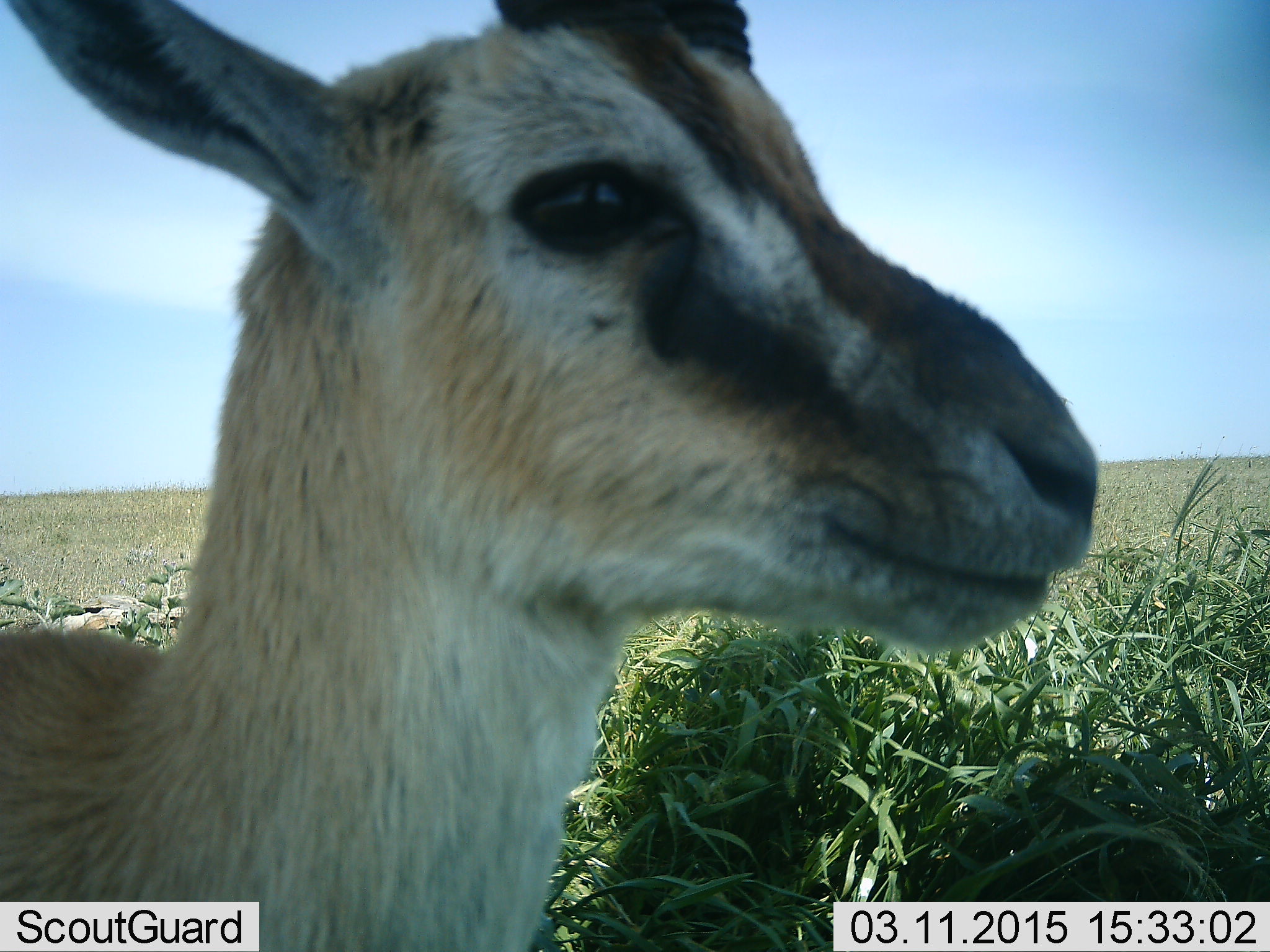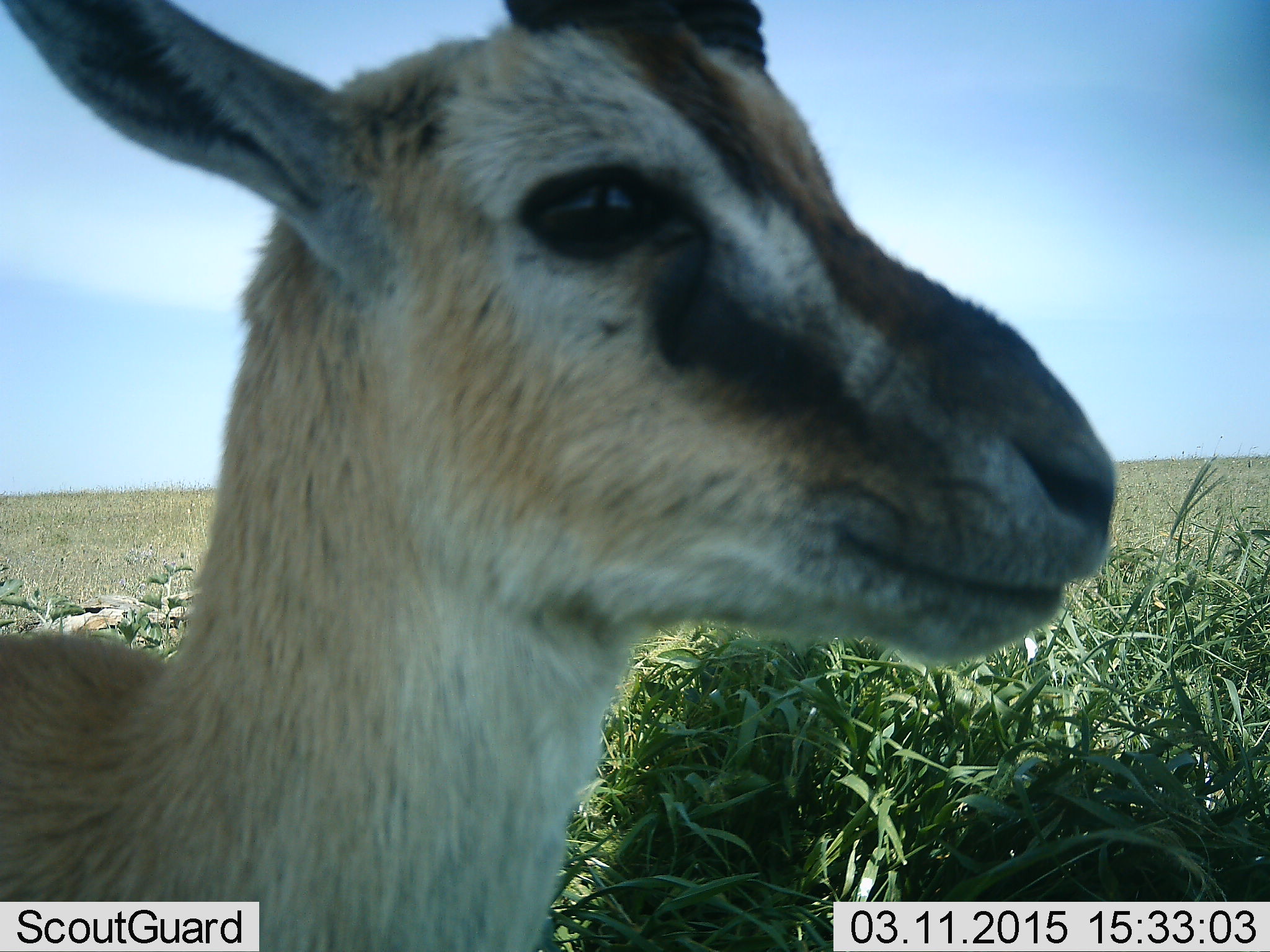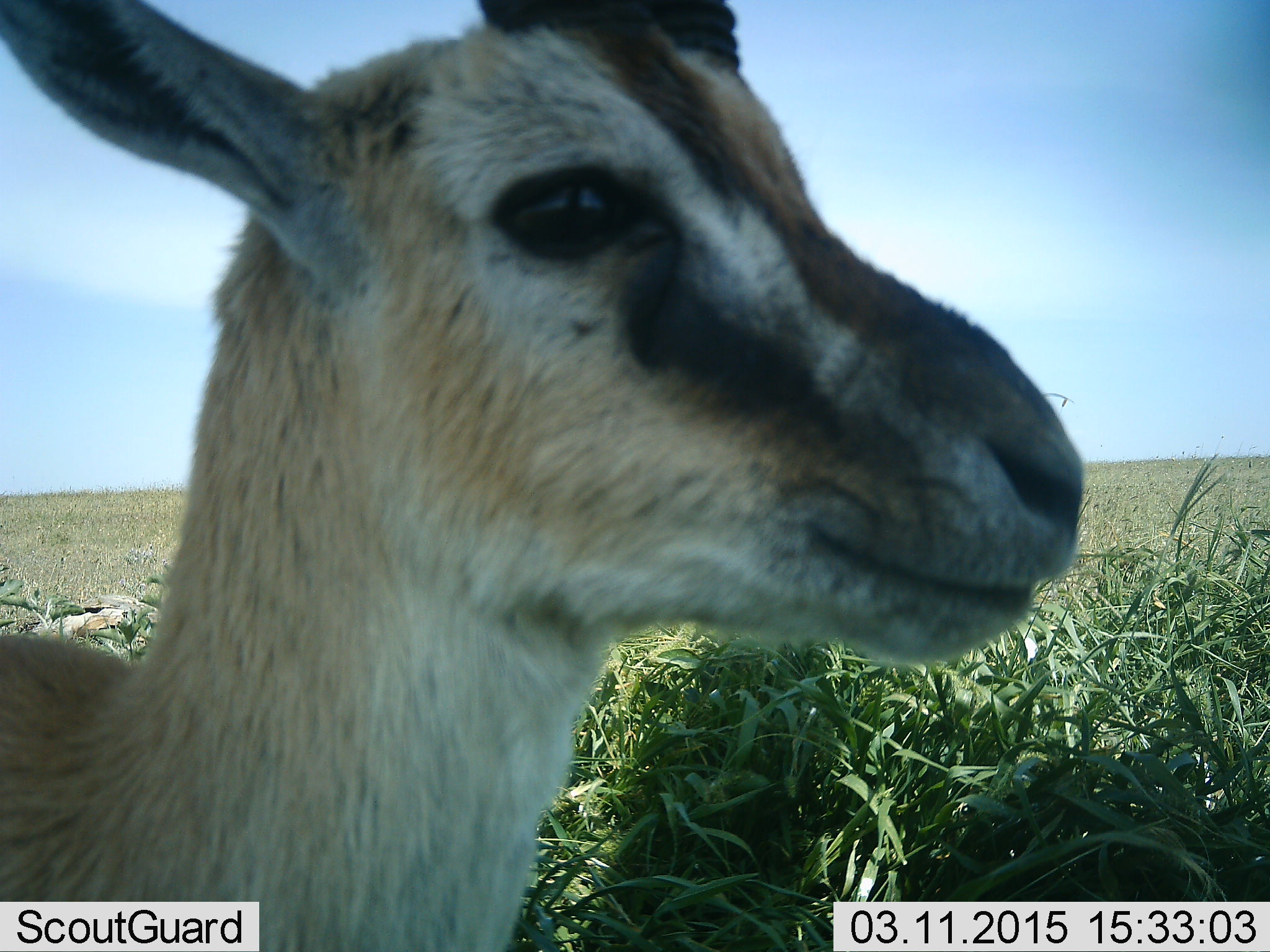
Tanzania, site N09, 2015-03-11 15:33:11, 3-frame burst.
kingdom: Animalia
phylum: Chordata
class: Mammalia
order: Artiodactyla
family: Bovidae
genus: Eudorcas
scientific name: Eudorcas thomsonii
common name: thomson's gazelle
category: gazellethomsons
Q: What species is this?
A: Gazellethomsons (thomson's gazelle) (Eudorcas thomsonii).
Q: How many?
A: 1.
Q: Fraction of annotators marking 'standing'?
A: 100%.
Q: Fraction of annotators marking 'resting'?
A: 0%.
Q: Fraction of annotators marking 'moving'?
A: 0%.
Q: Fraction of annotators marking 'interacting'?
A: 0%.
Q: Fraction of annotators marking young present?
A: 0%.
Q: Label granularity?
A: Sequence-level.